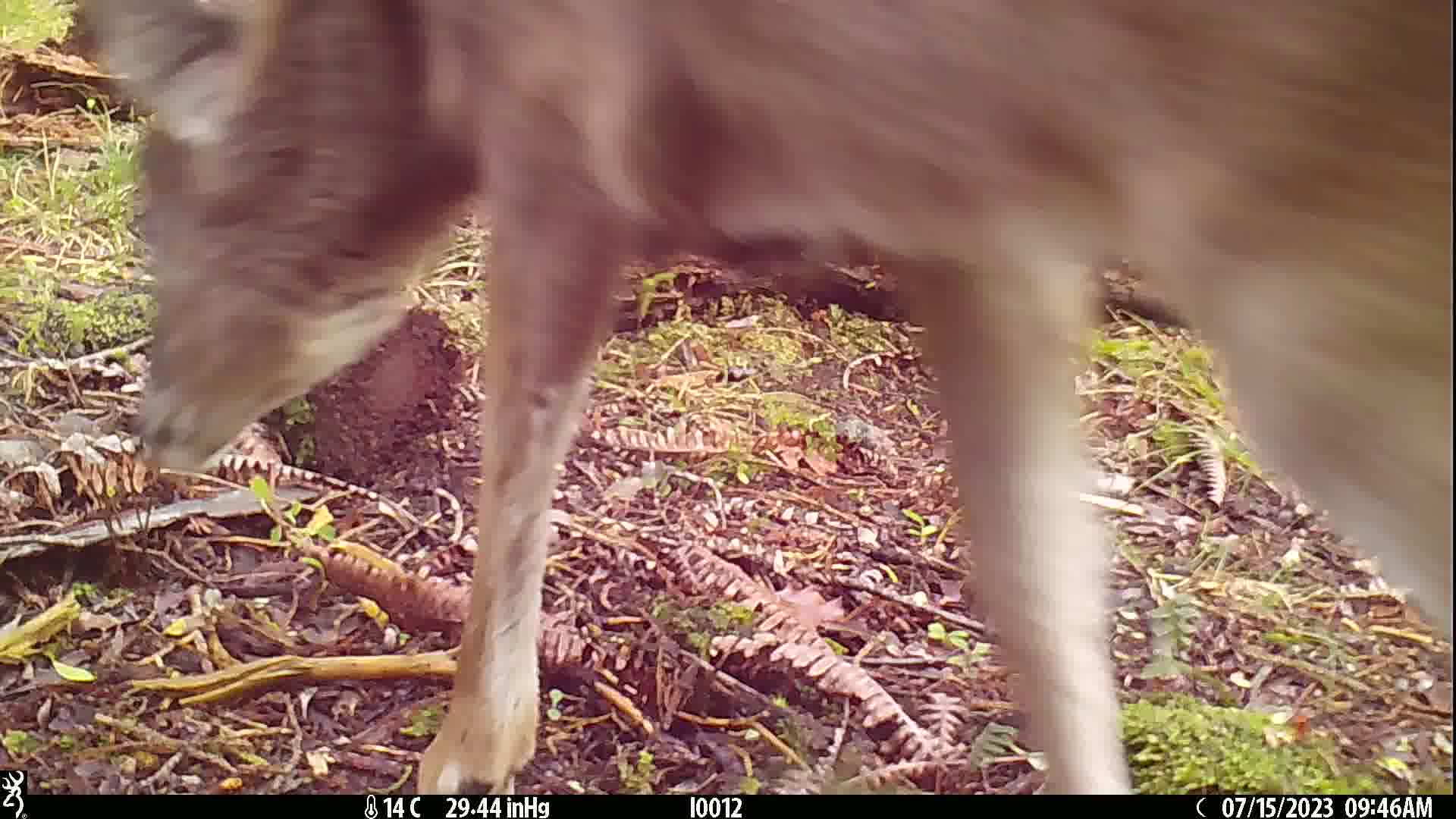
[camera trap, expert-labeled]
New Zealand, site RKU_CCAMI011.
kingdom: Animalia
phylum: Chordata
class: Mammalia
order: Artiodactyla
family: Cervidae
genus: Odocoileus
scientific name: Odocoileus virginianus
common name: white-tailed deer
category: white tailed deer